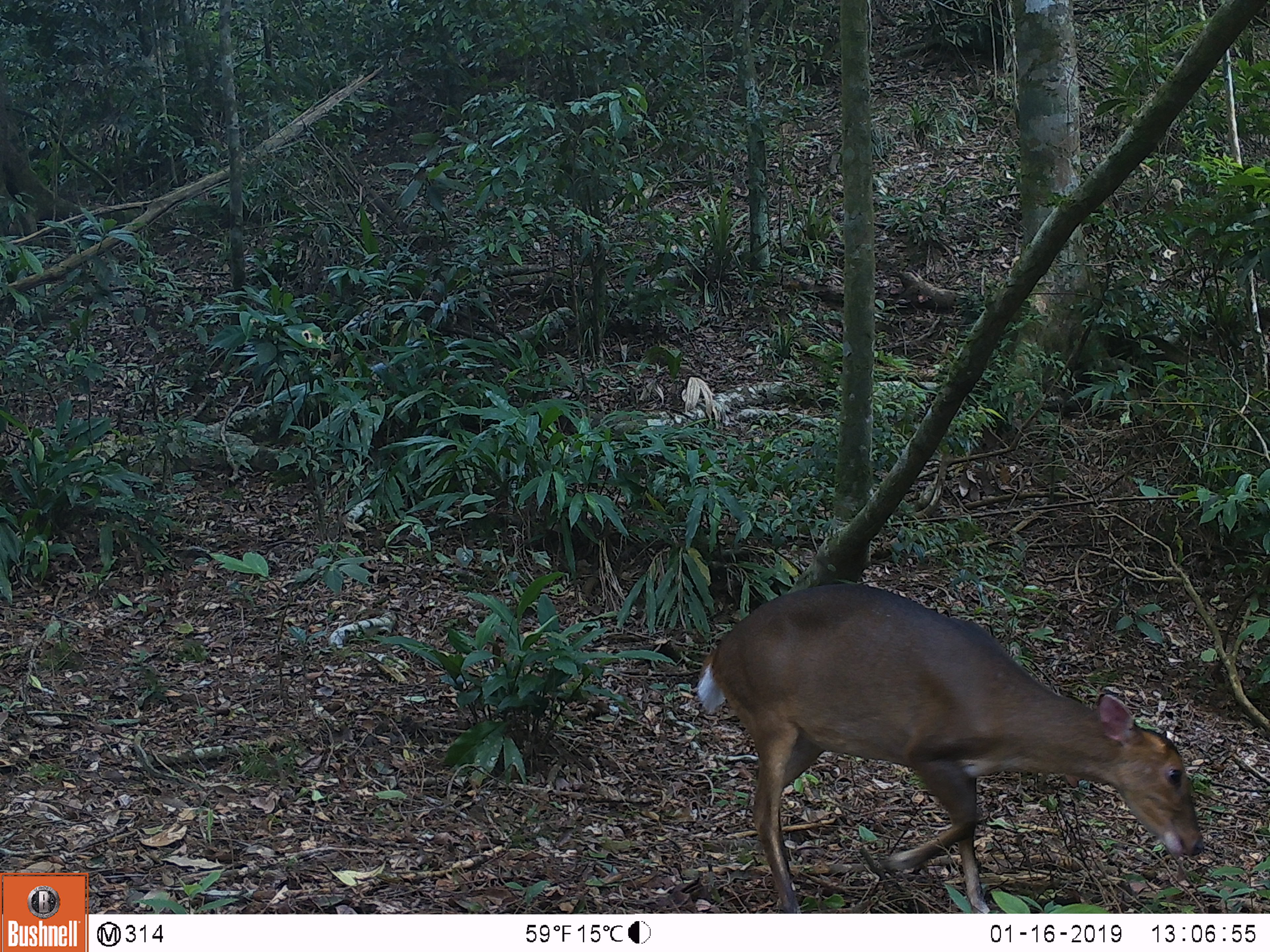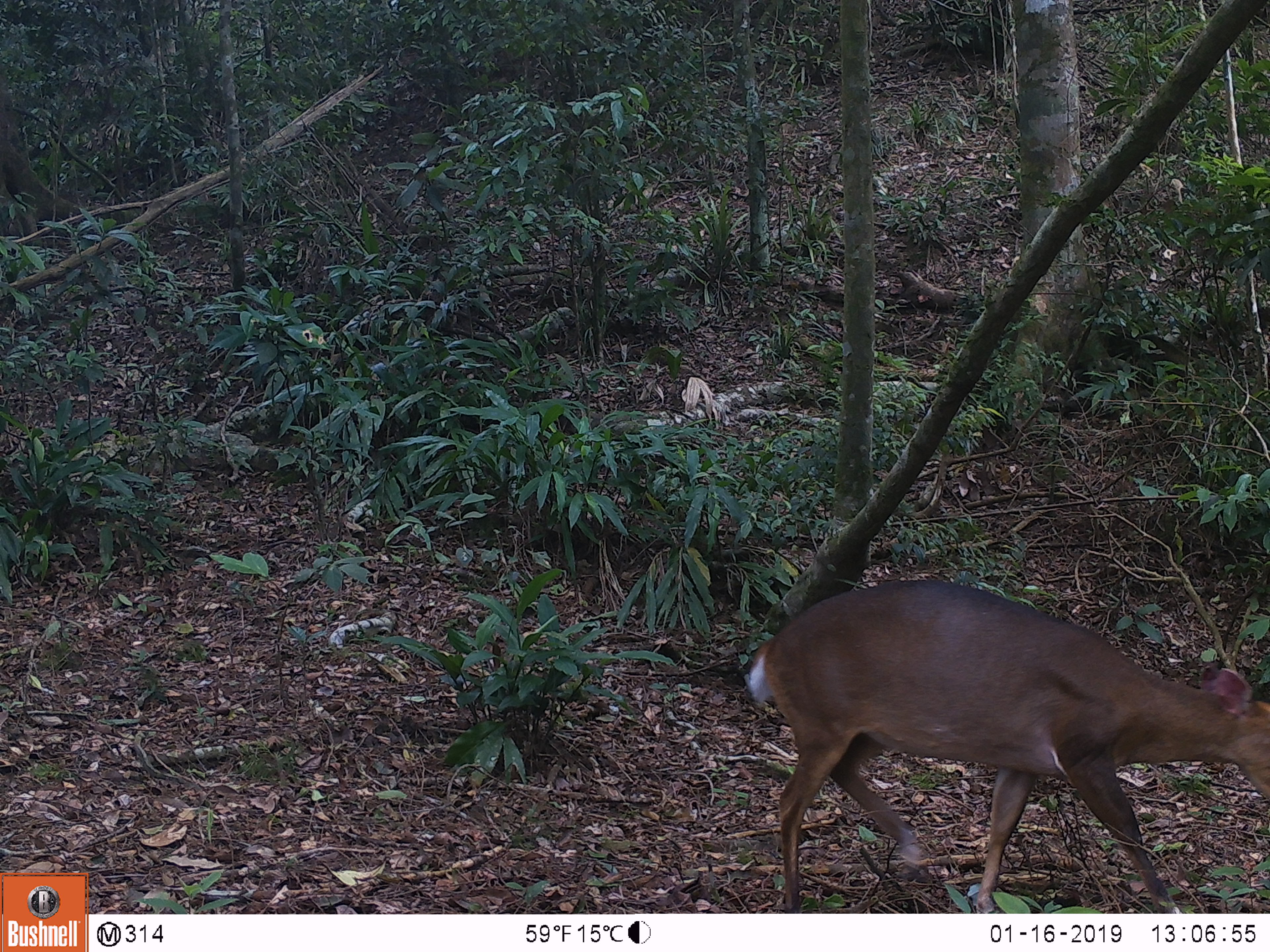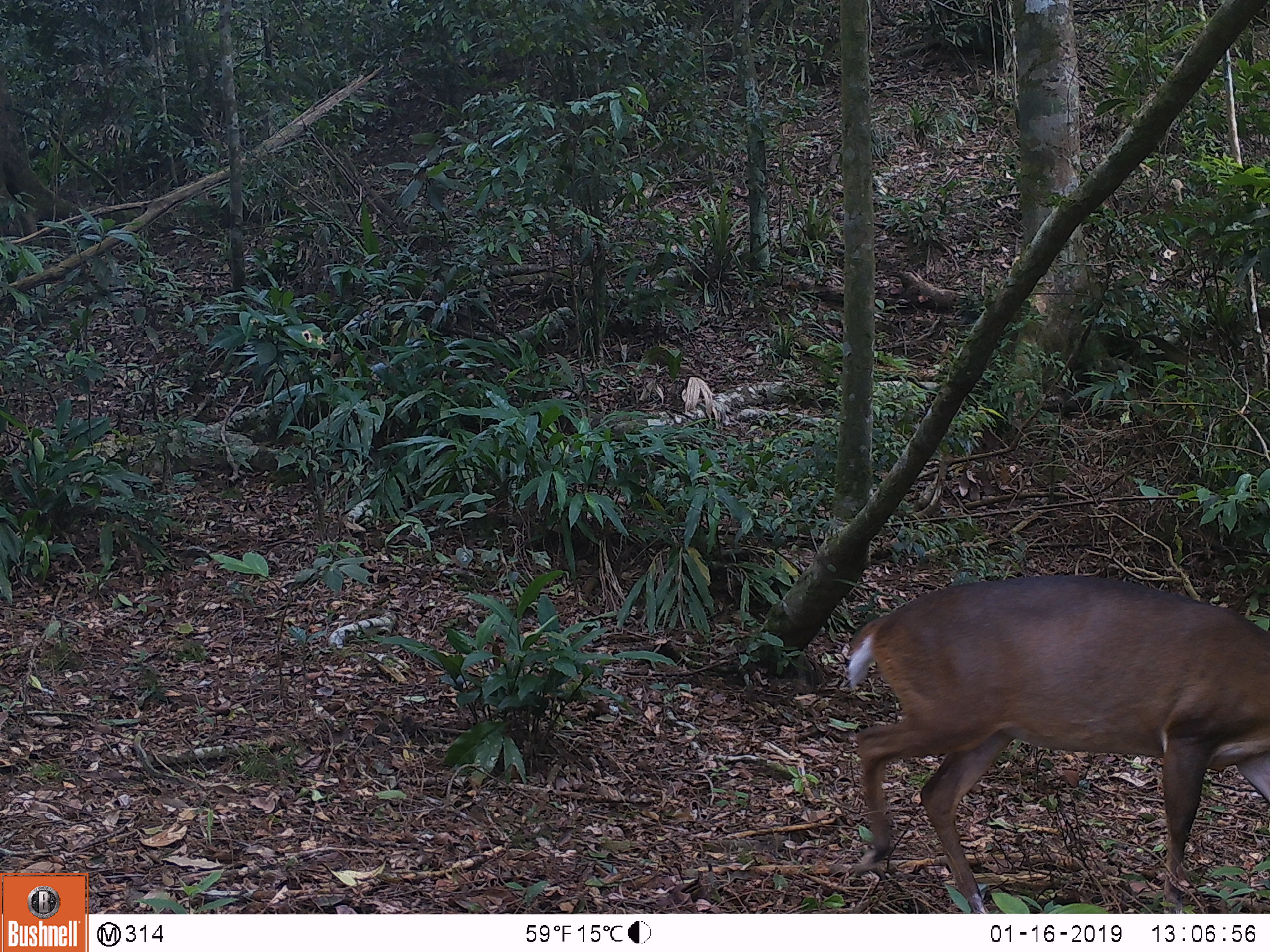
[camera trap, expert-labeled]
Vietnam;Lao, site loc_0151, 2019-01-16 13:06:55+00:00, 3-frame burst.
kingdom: Animalia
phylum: Chordata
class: Mammalia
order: Artiodactyla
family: Cervidae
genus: Muntiacus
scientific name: Muntiacus vuquangensis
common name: large-antlered muntjac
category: large antlered muntjac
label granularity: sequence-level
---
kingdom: Animalia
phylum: Chordata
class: Mammalia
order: Artiodactyla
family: Cervidae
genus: Rusa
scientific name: Rusa unicolor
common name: sambar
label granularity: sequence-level